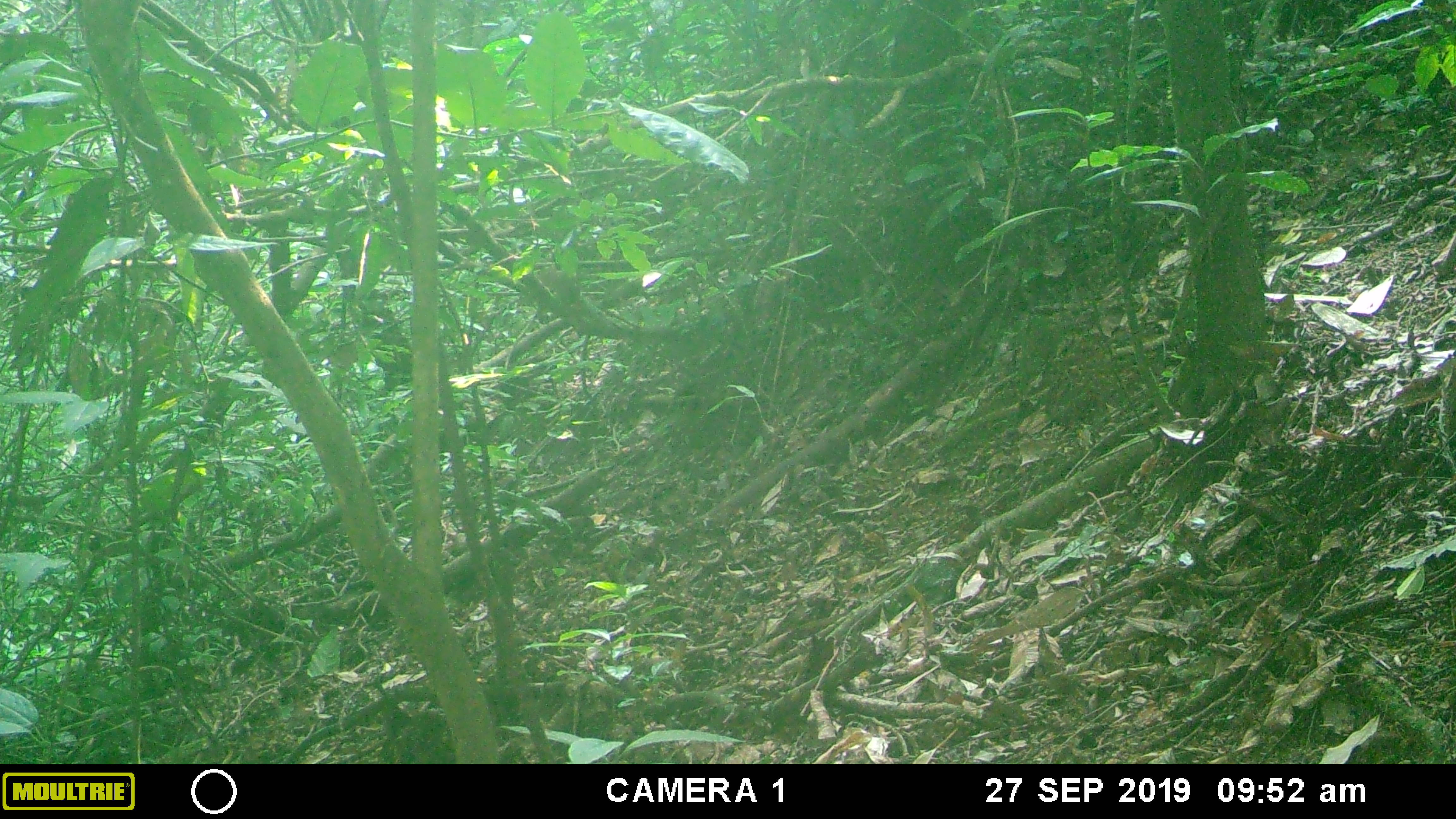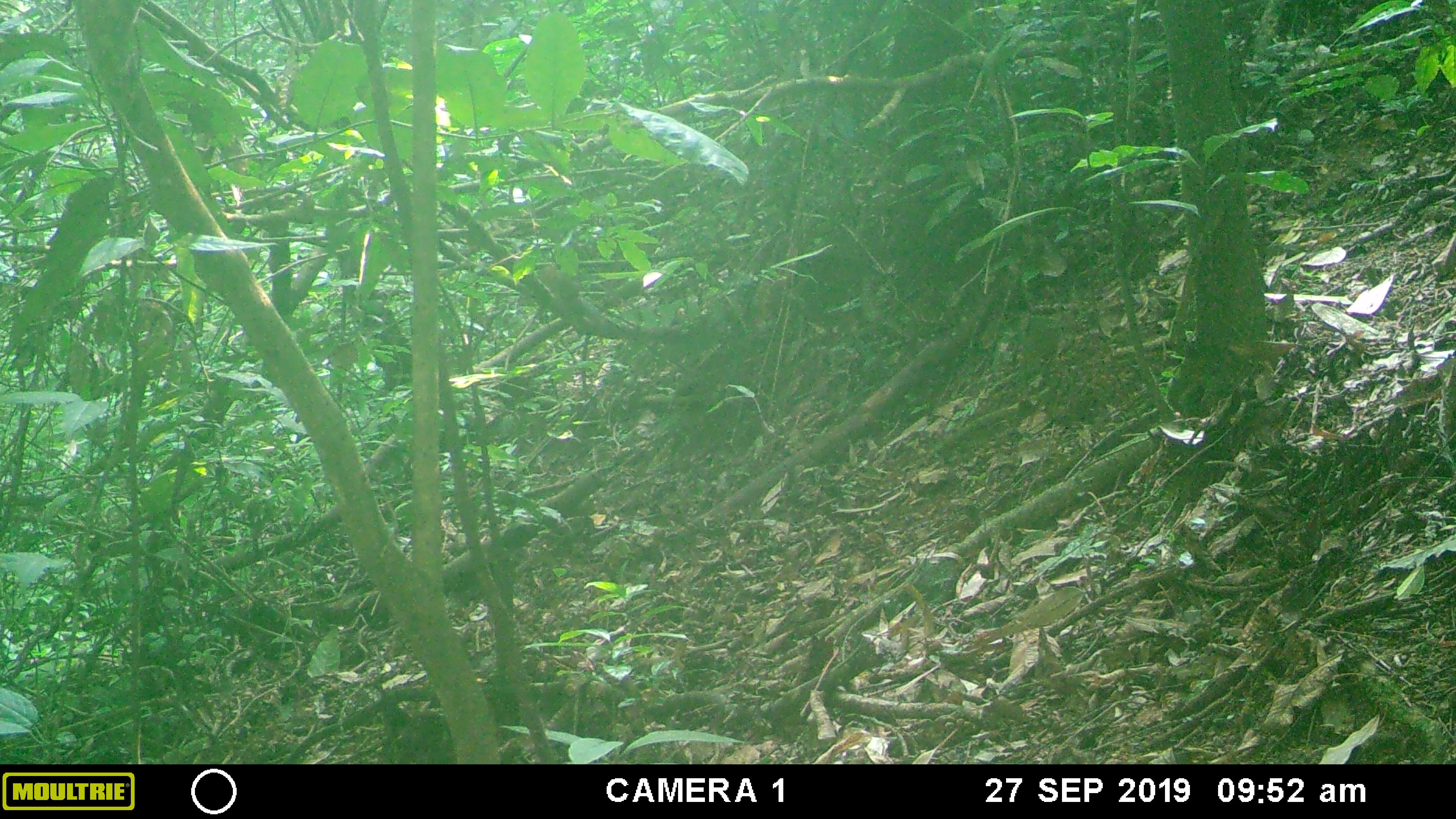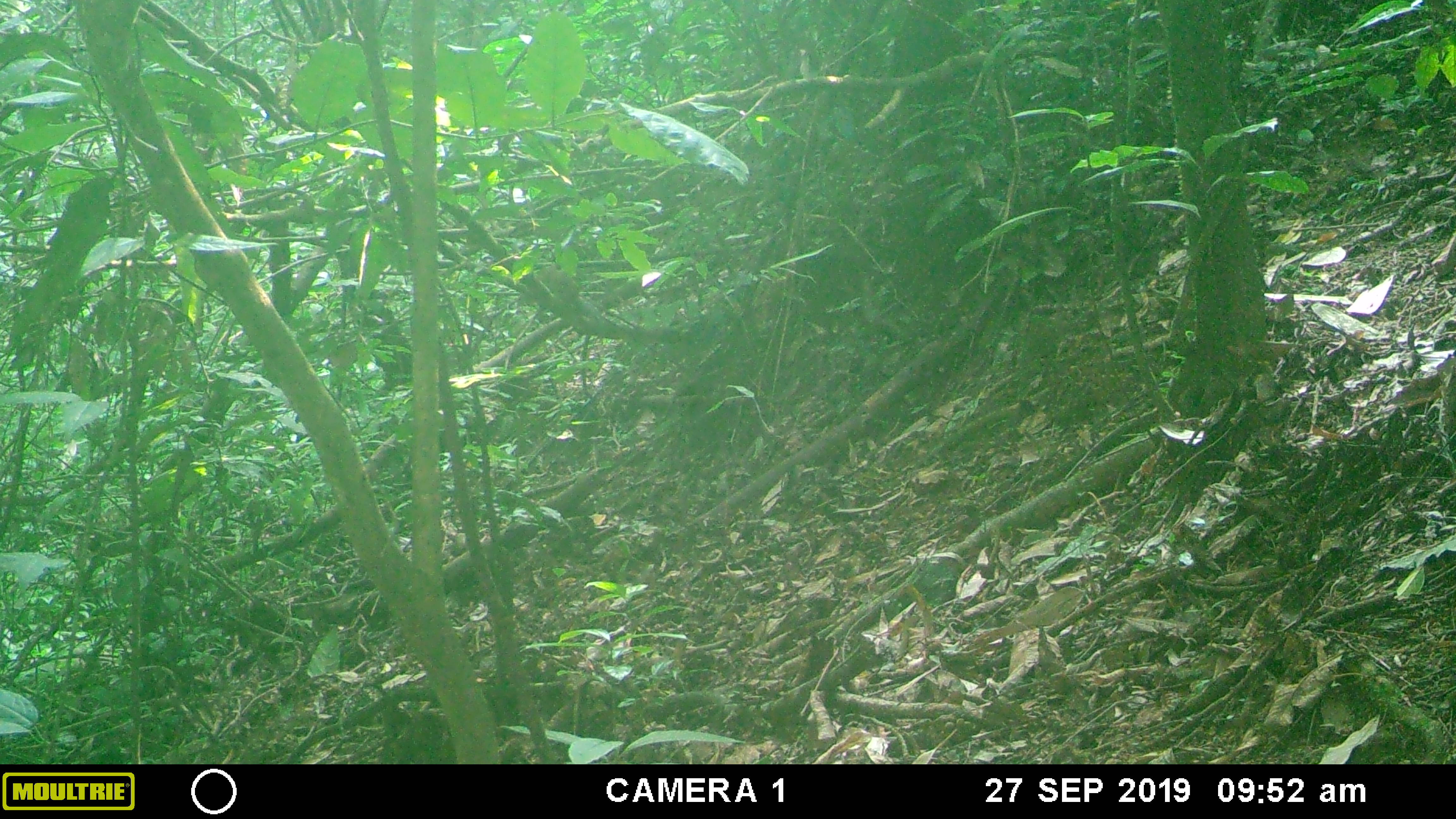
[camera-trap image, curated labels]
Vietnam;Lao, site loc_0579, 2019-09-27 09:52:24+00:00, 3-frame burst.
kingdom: Animalia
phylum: Chordata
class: Mammalia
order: Artiodactyla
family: Suidae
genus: Sus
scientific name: Sus scrofa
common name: eurasian wild pig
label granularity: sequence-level